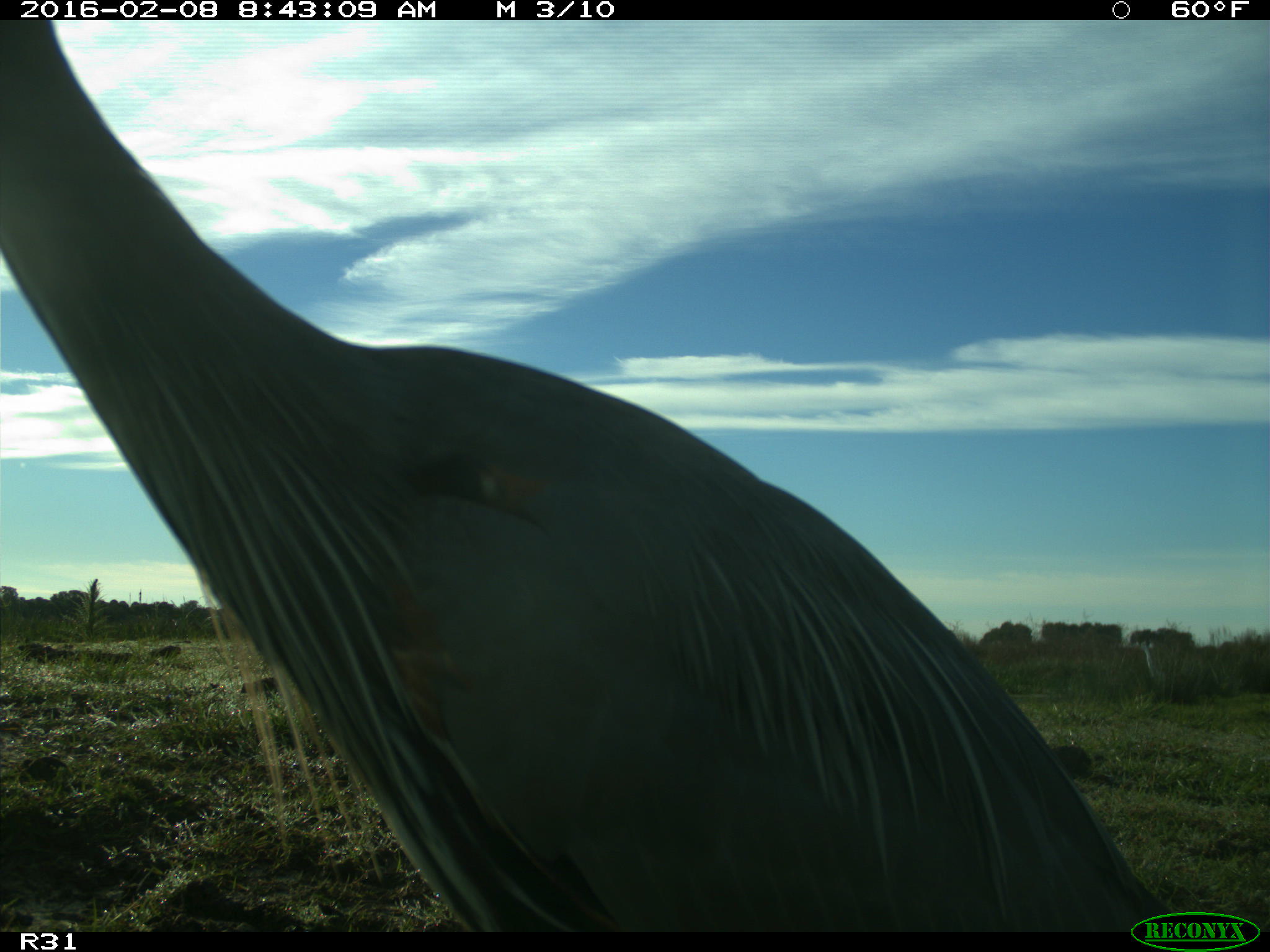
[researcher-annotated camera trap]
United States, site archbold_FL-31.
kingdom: Animalia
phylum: Chordata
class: Aves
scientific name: Aves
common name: birds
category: unidentified bird